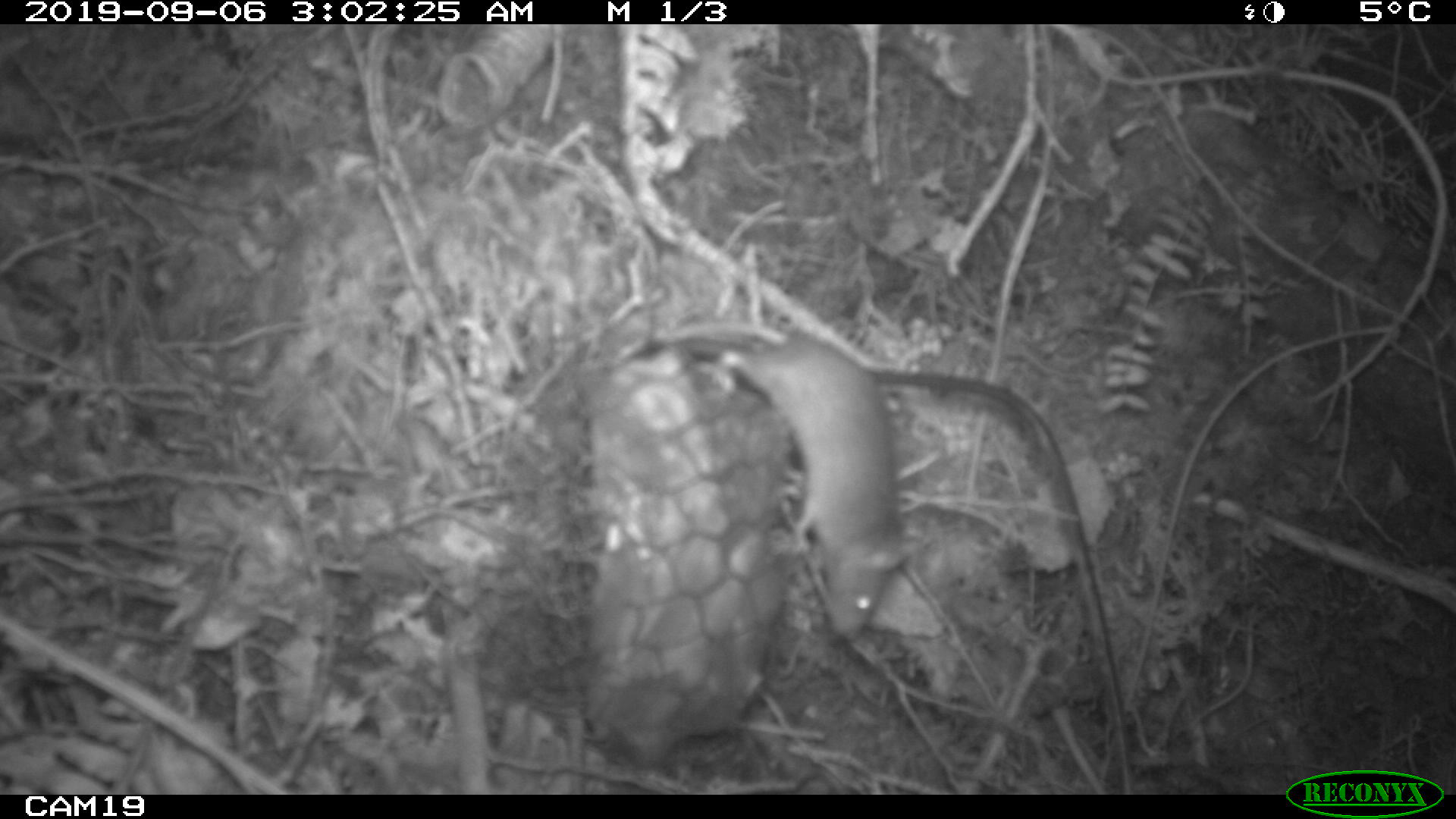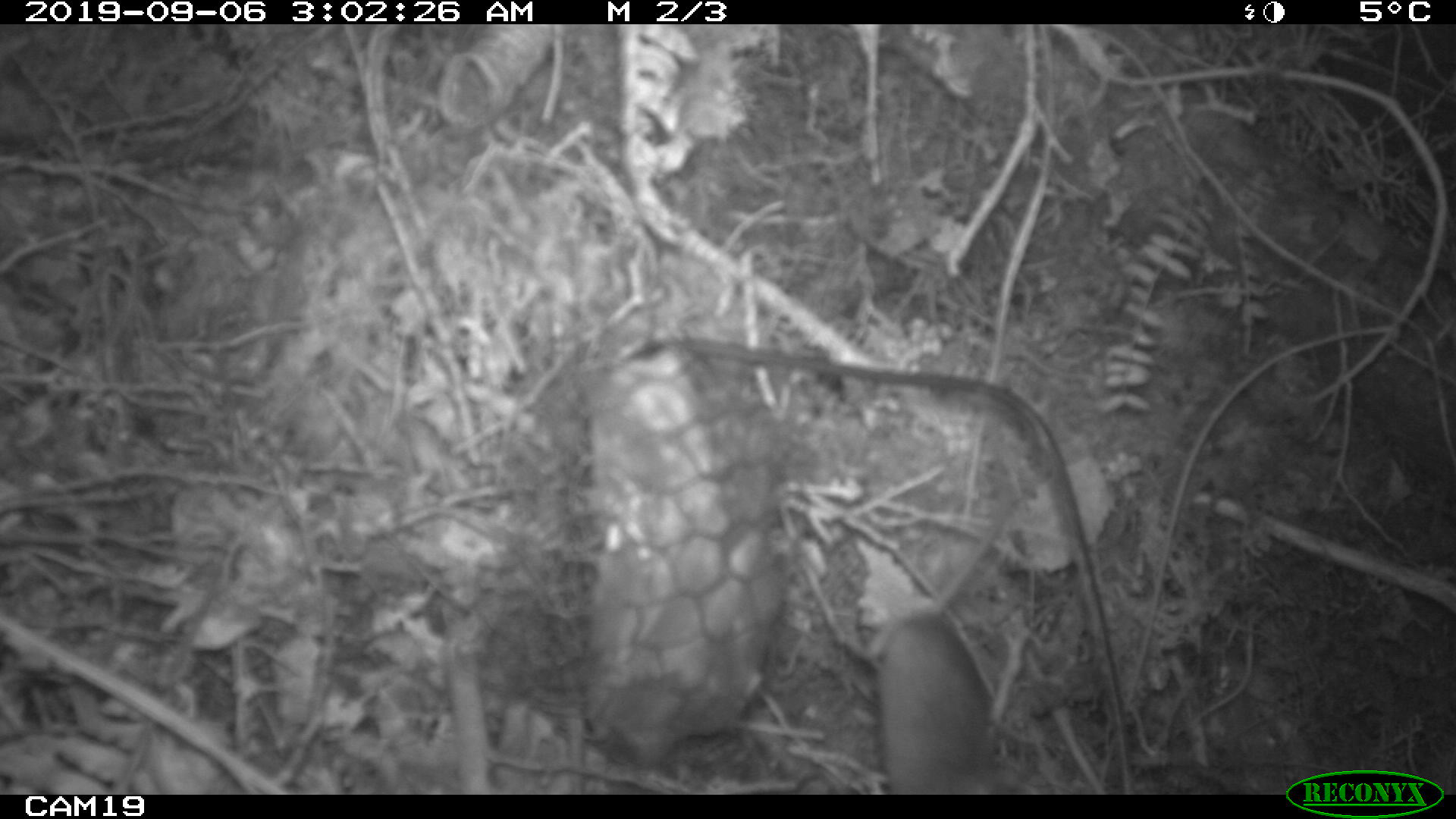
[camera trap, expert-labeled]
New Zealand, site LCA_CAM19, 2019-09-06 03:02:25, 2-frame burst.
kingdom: Animalia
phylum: Chordata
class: Mammalia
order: Rodentia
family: Muridae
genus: Mus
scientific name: Mus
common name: mouse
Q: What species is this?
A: Mouse (Mus).